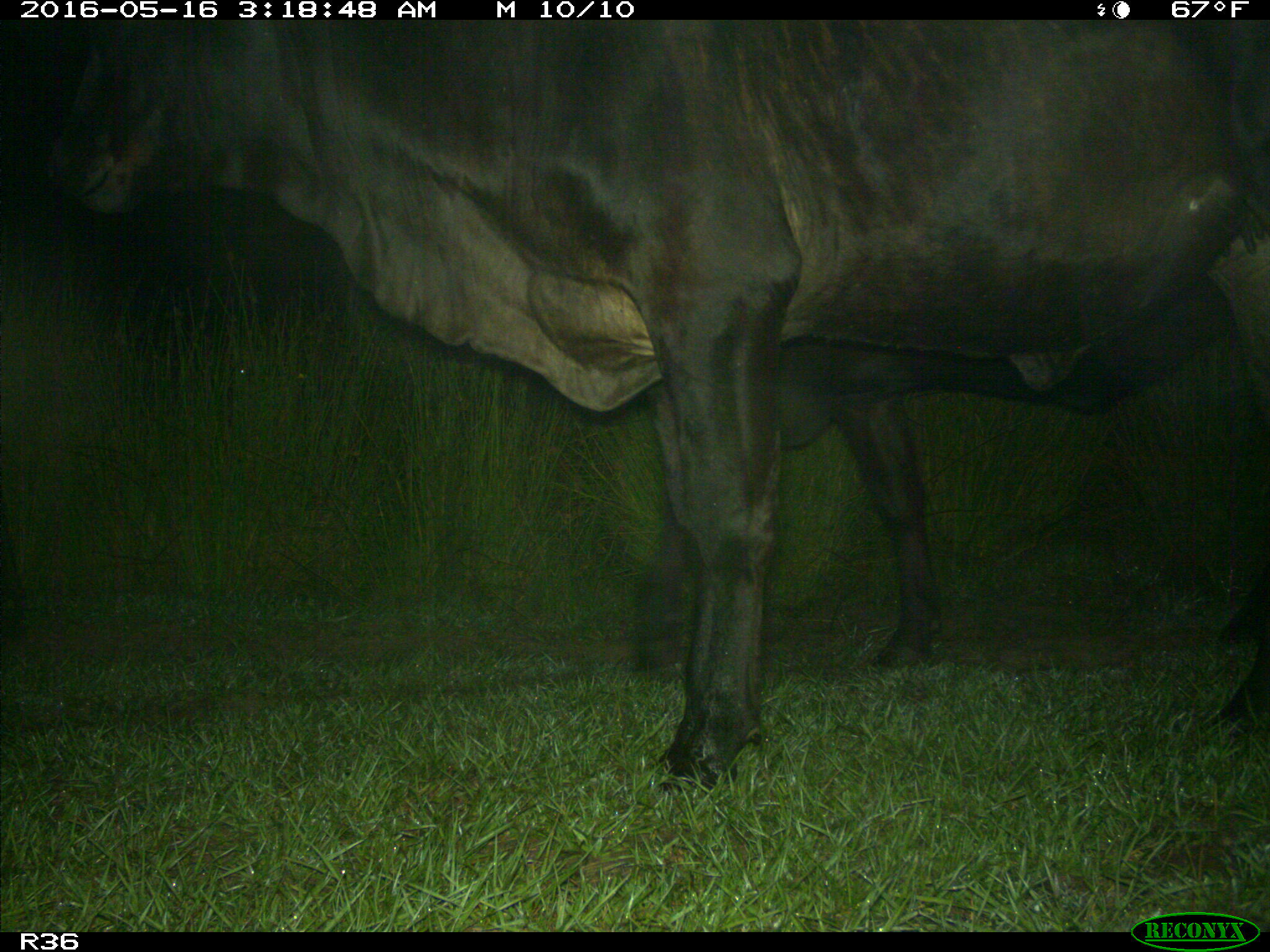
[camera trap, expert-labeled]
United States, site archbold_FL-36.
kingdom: Animalia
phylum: Chordata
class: Mammalia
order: Artiodactyla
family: Bovidae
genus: Bos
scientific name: Bos taurus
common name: domestic cow